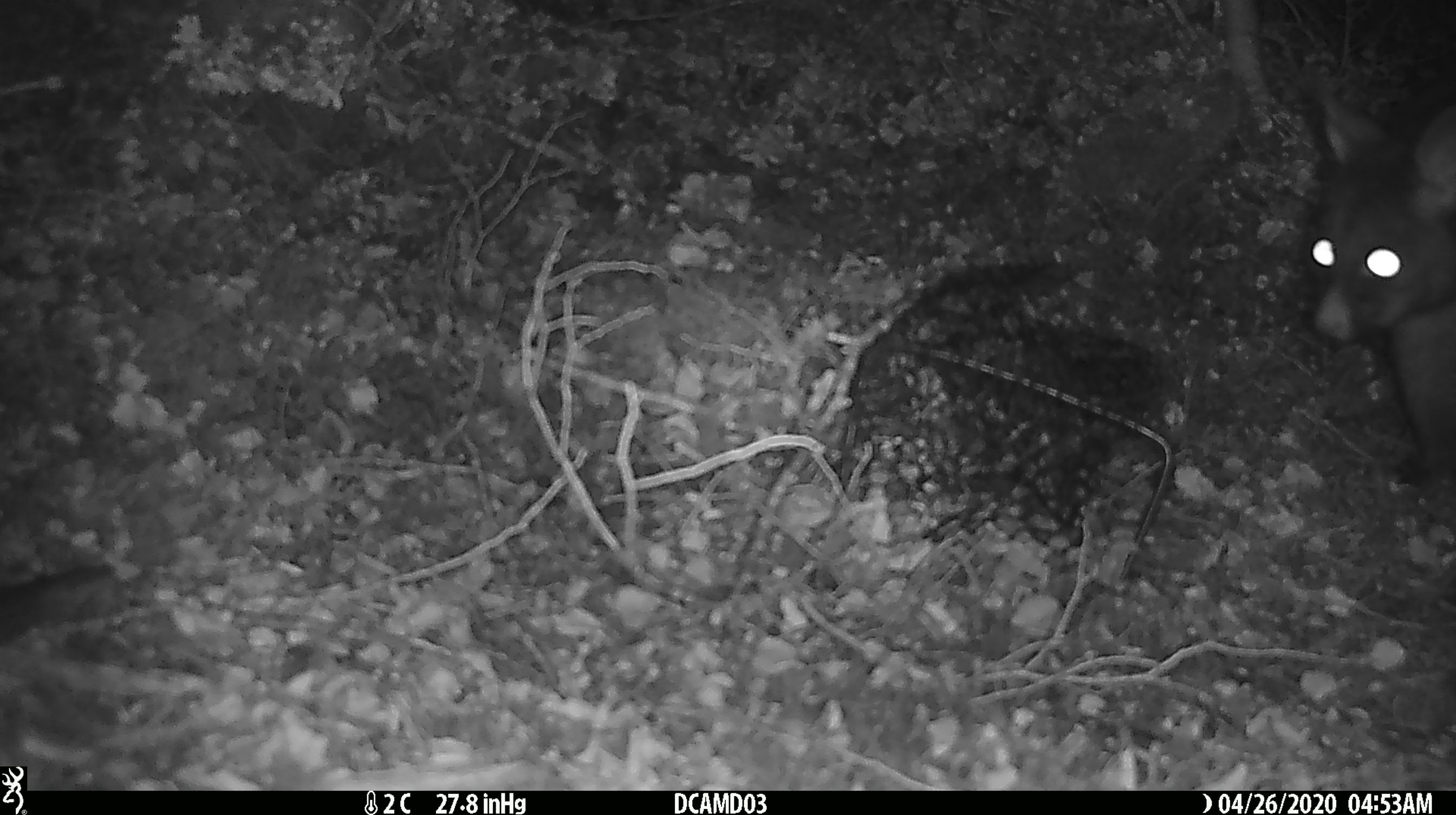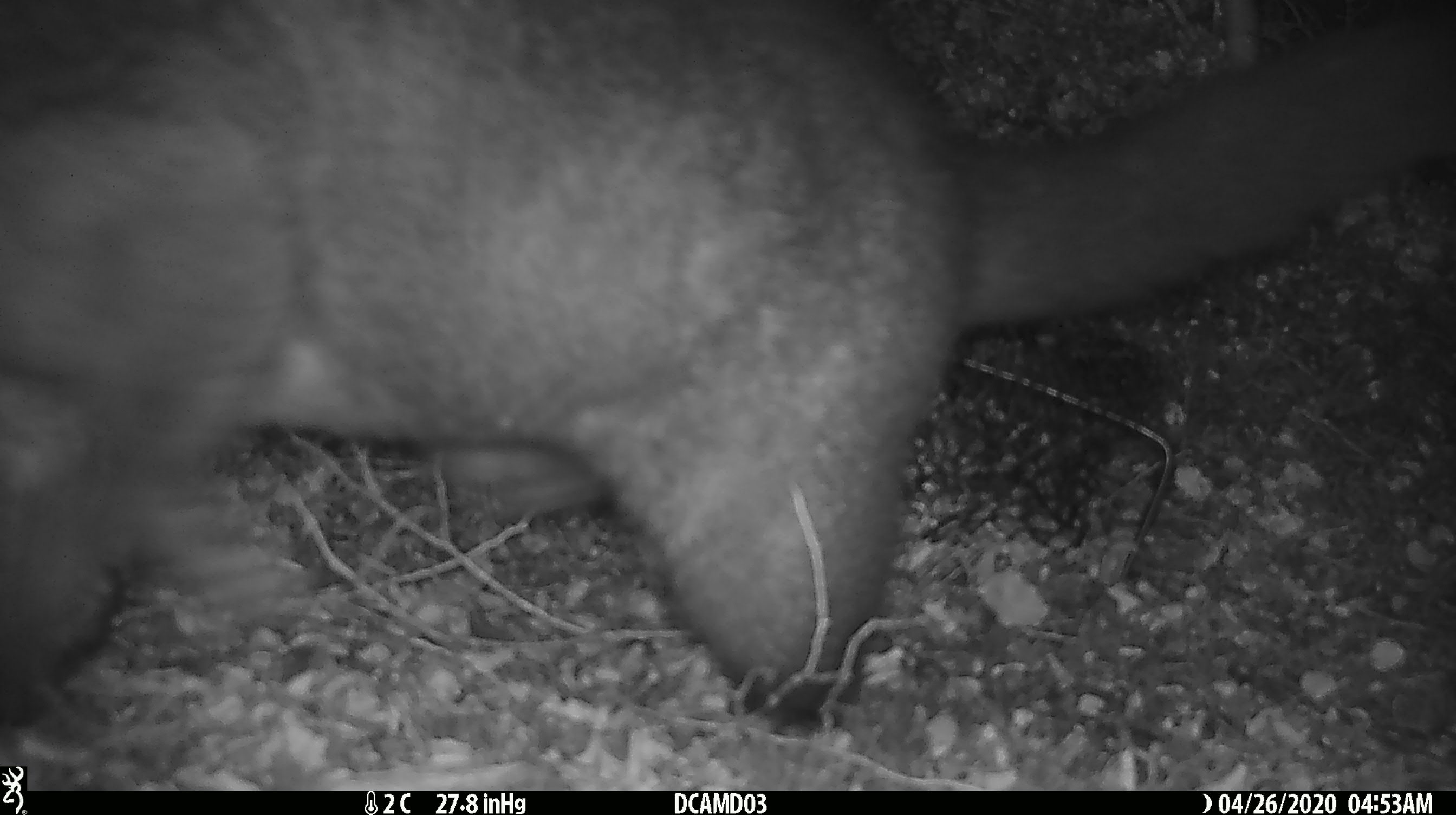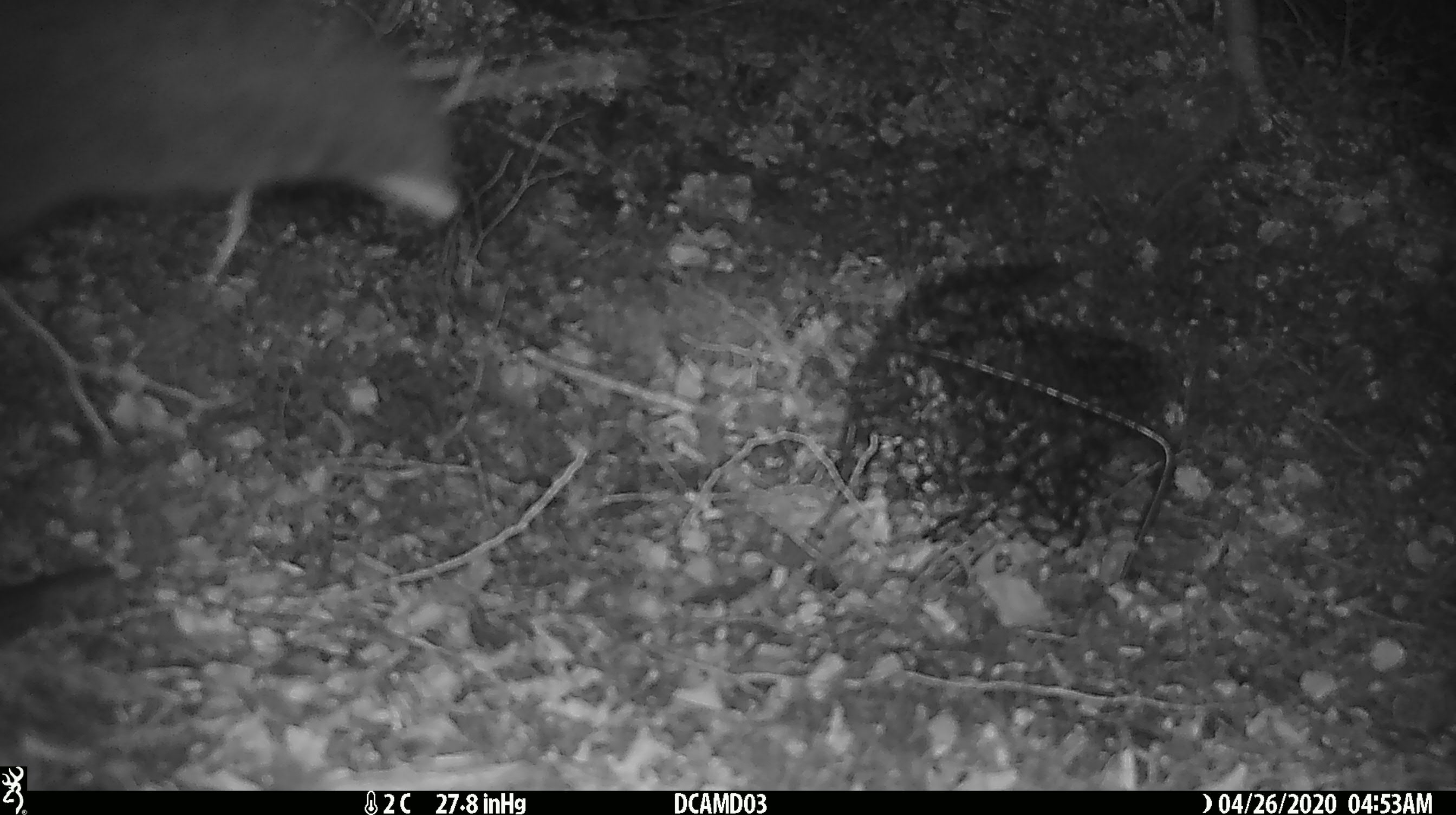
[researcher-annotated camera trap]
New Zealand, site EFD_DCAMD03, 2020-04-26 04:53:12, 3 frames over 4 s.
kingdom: Animalia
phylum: Chordata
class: Mammalia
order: Diprotodontia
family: Phalangeridae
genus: Trichosurus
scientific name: Trichosurus vulpecula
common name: common brushtail possum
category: possum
Possum (common brushtail possum) (Trichosurus vulpecula).